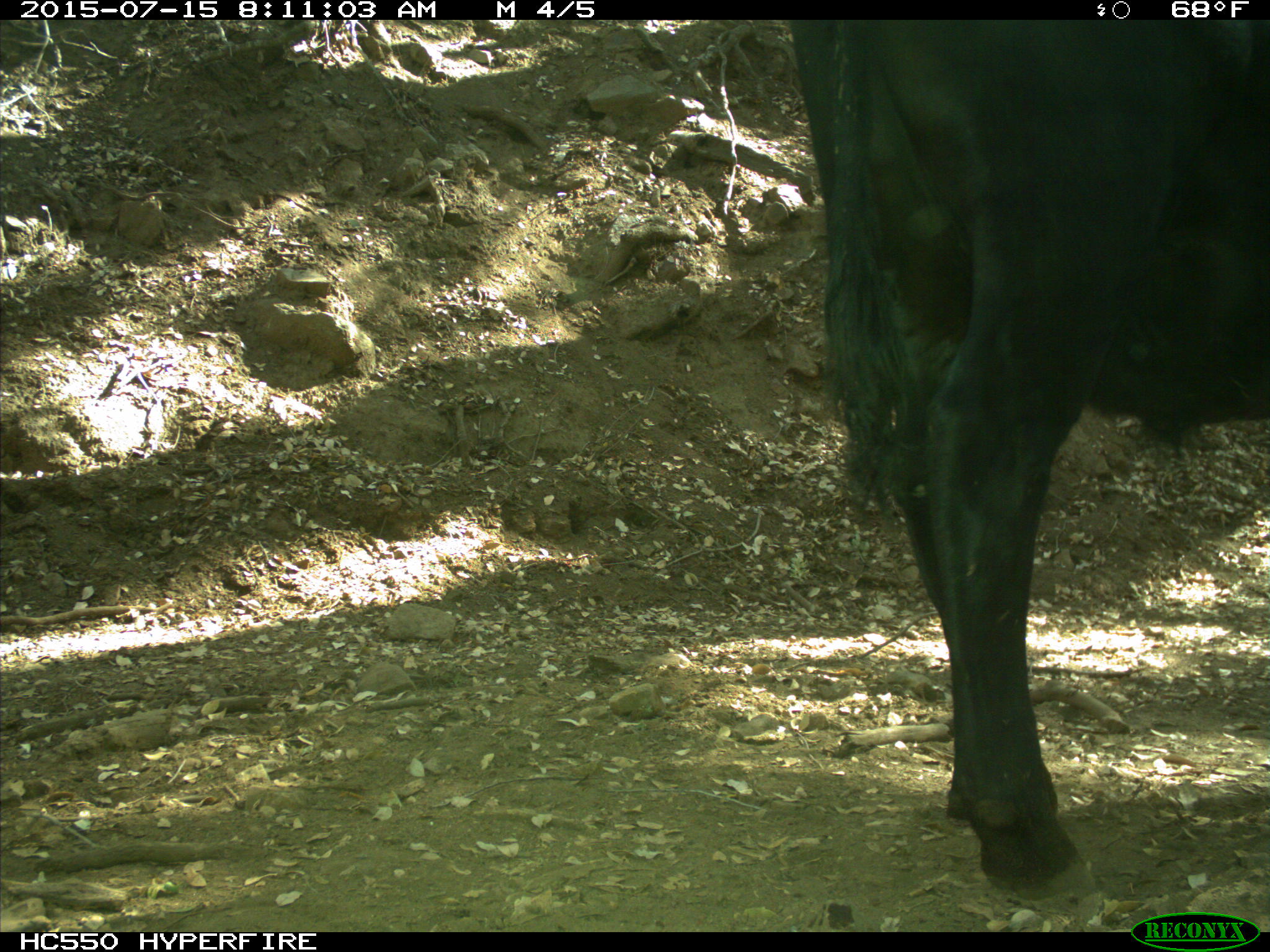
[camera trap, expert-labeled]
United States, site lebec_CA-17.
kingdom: Animalia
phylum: Chordata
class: Mammalia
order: Artiodactyla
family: Bovidae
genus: Bos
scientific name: Bos taurus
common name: domestic cow